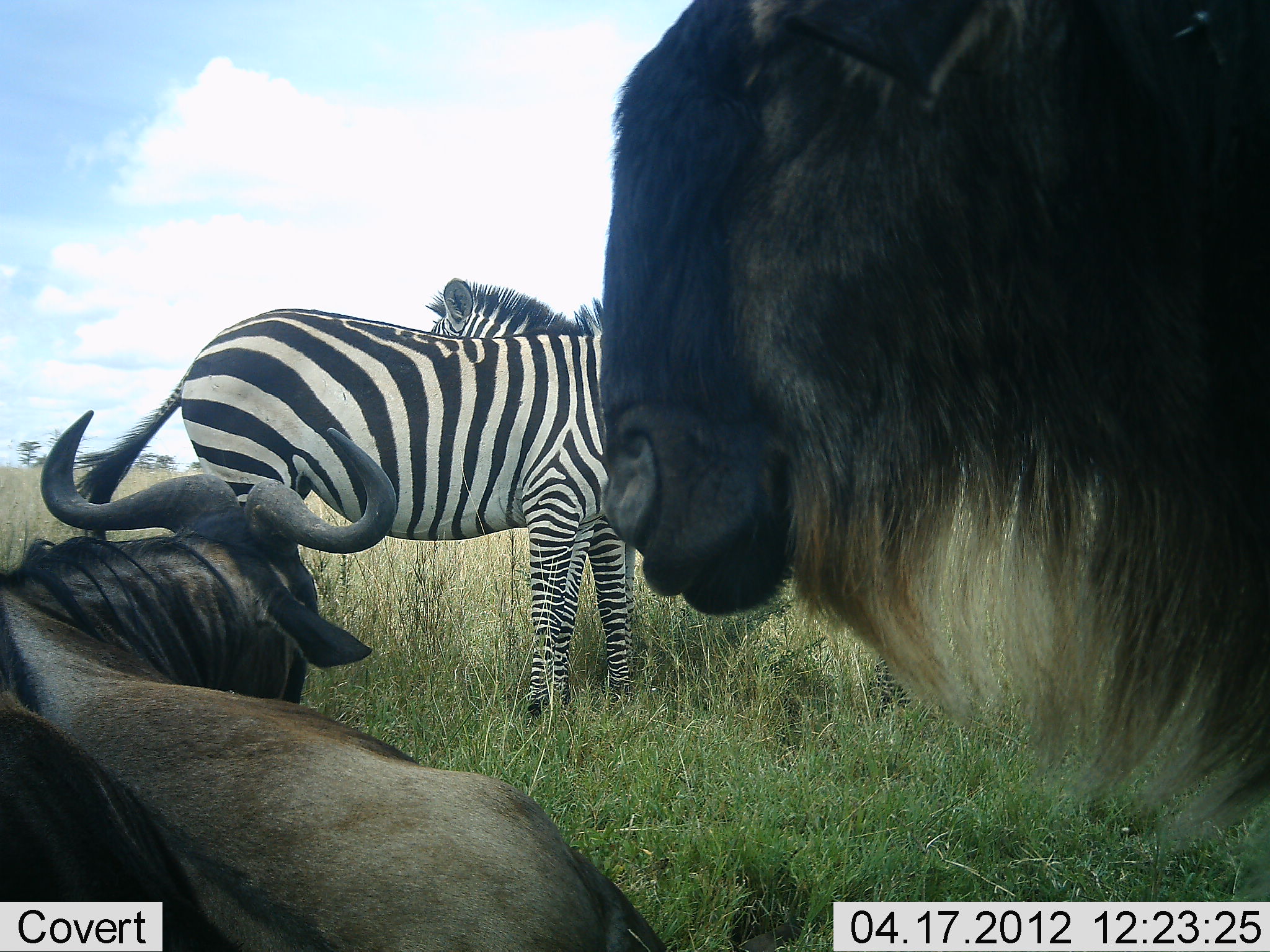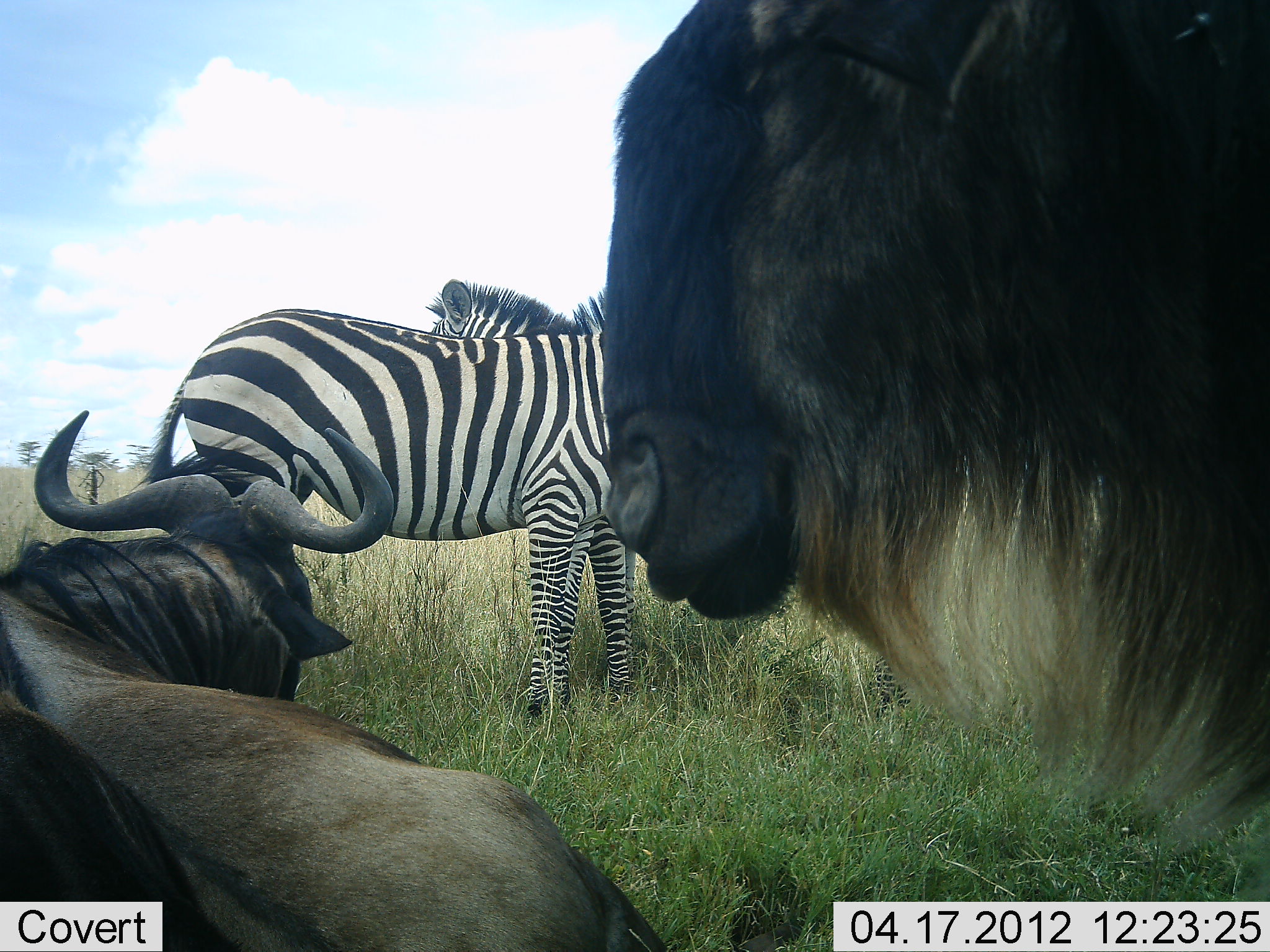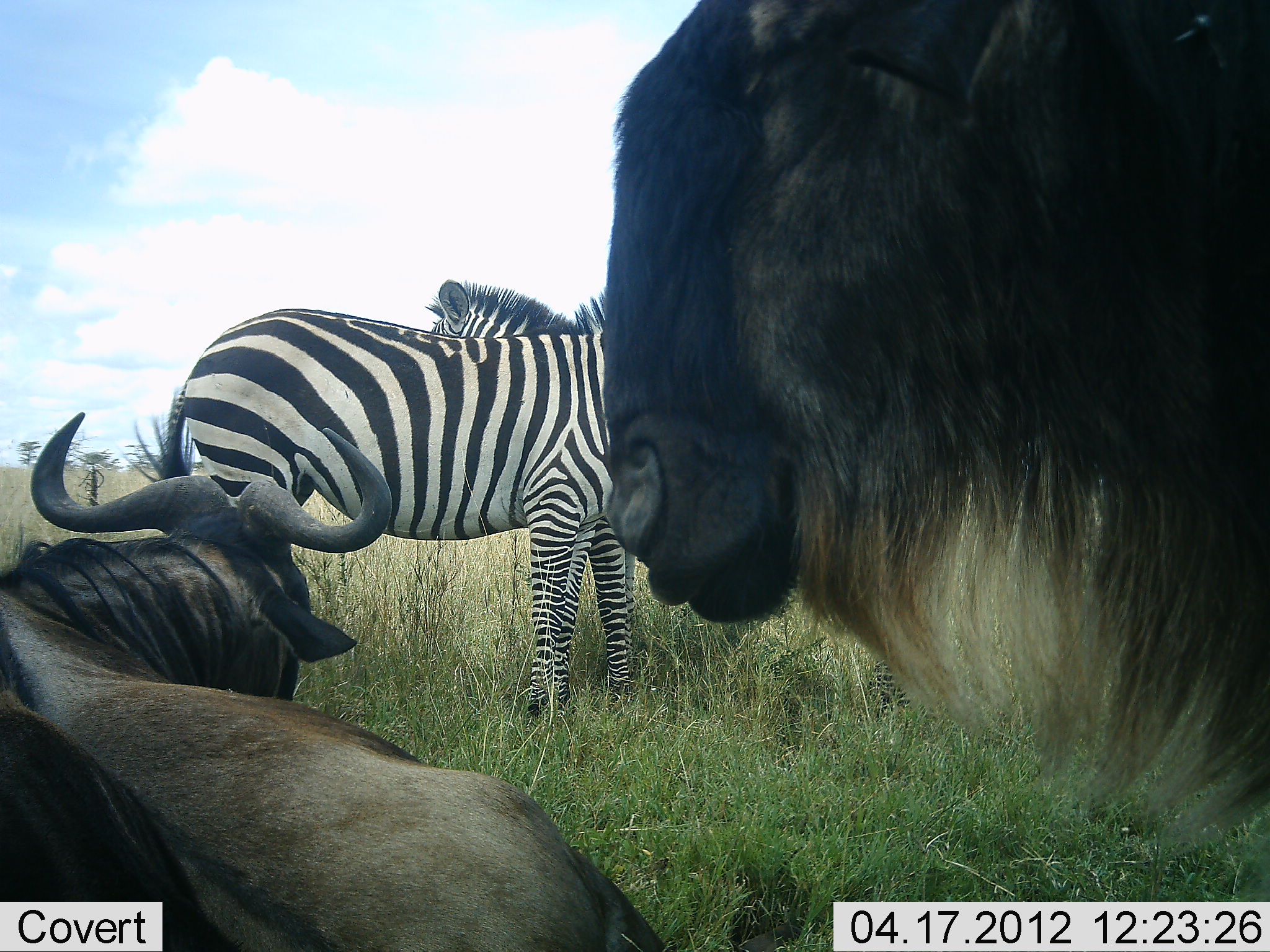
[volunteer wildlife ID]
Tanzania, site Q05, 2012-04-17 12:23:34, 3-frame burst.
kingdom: Animalia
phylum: Chordata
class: Mammalia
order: Artiodactyla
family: Bovidae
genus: Connochaetes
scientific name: Connochaetes taurinus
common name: blue wildebeest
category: wildebeest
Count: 2.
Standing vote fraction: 82%.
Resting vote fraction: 91%.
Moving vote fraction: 0%.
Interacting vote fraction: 0%.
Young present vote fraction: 0%.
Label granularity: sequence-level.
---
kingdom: Animalia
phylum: Chordata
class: Mammalia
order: Perissodactyla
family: Equidae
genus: Equus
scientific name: Equus quagga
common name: plains zebra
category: zebra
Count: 2.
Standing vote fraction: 86%.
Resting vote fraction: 10%.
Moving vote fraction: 0%.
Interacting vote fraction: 0%.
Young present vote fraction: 0%.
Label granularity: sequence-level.